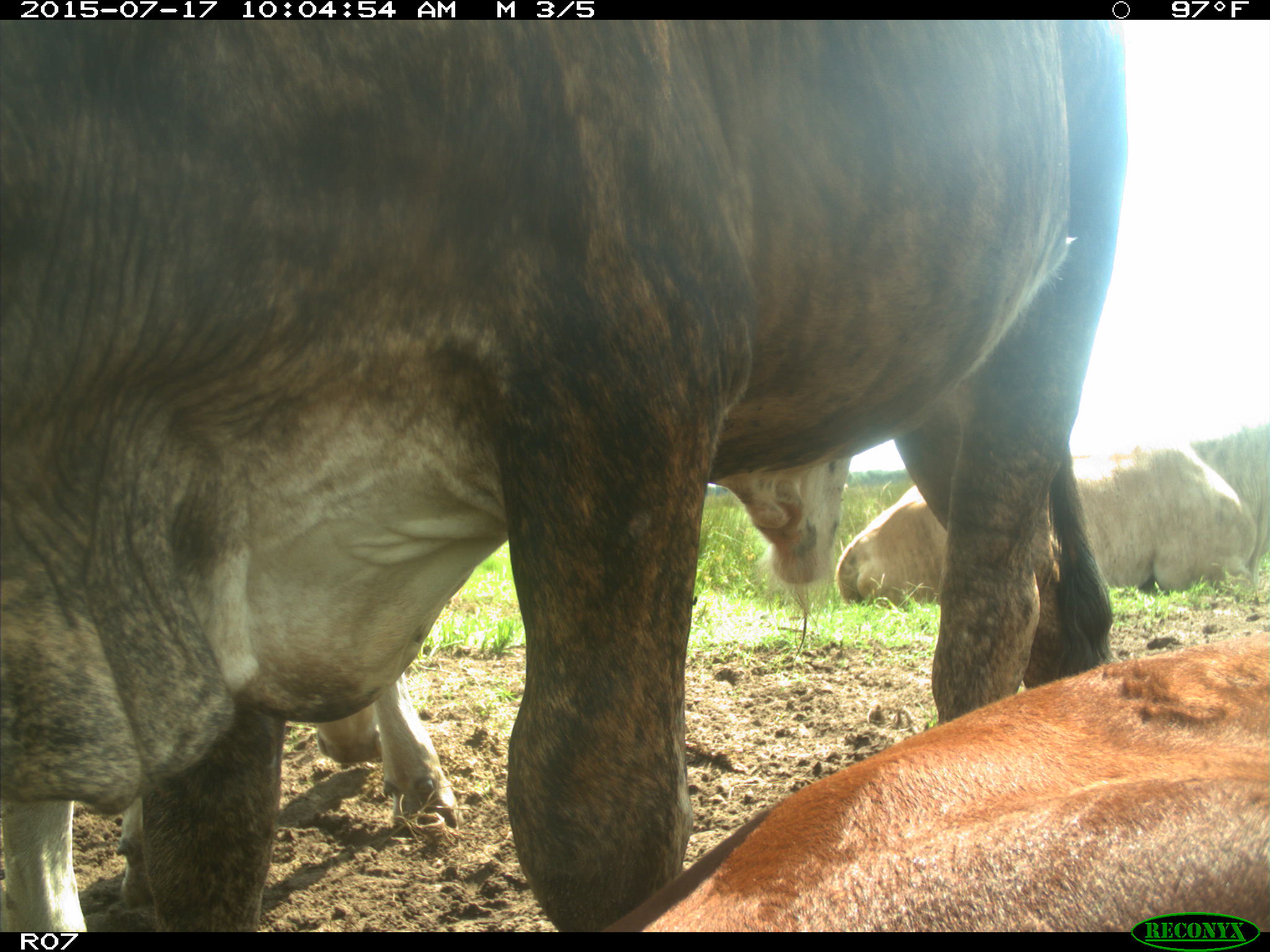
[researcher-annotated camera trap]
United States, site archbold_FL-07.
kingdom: Animalia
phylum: Chordata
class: Mammalia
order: Artiodactyla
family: Bovidae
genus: Bos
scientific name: Bos taurus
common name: domestic cow